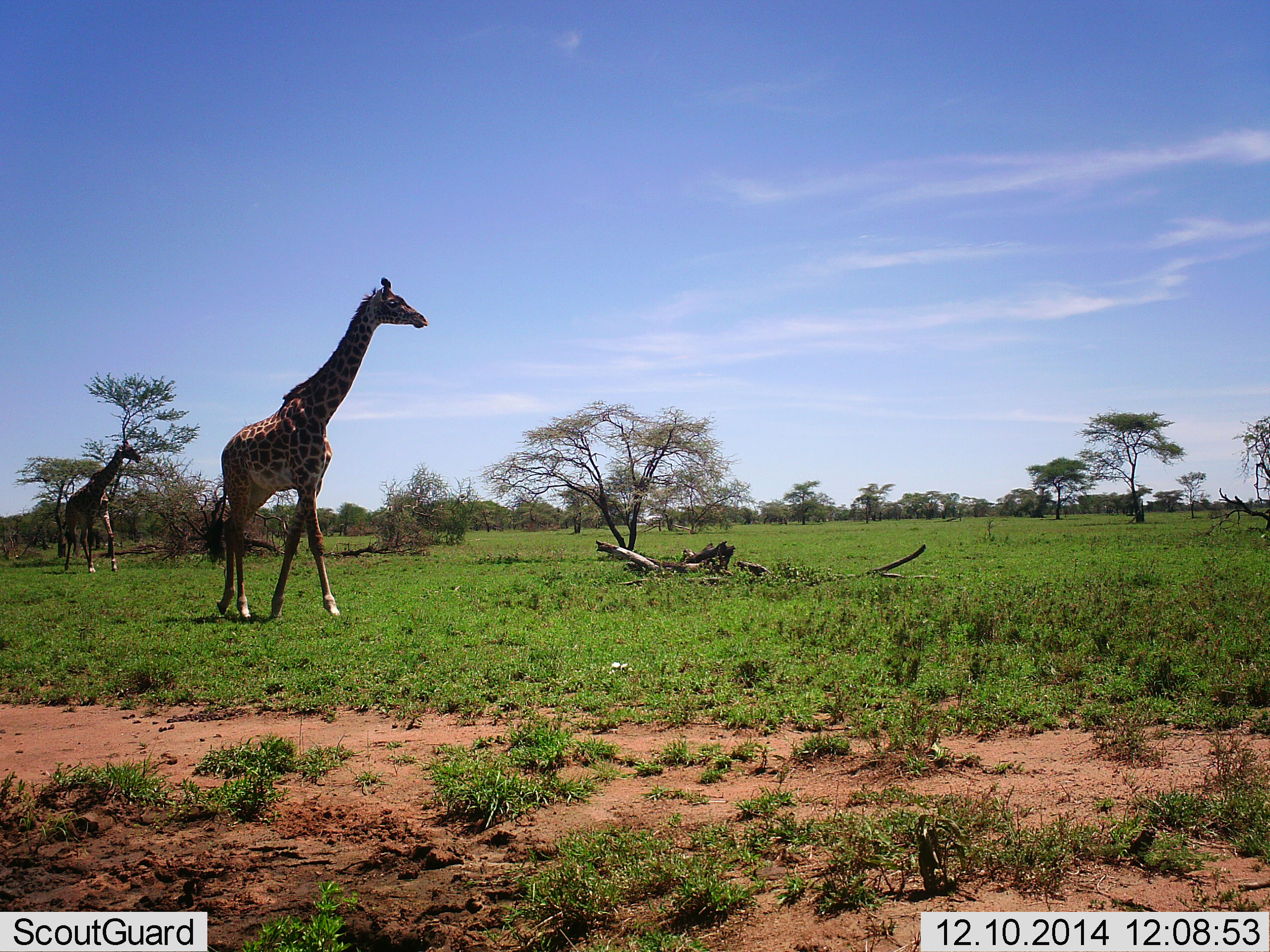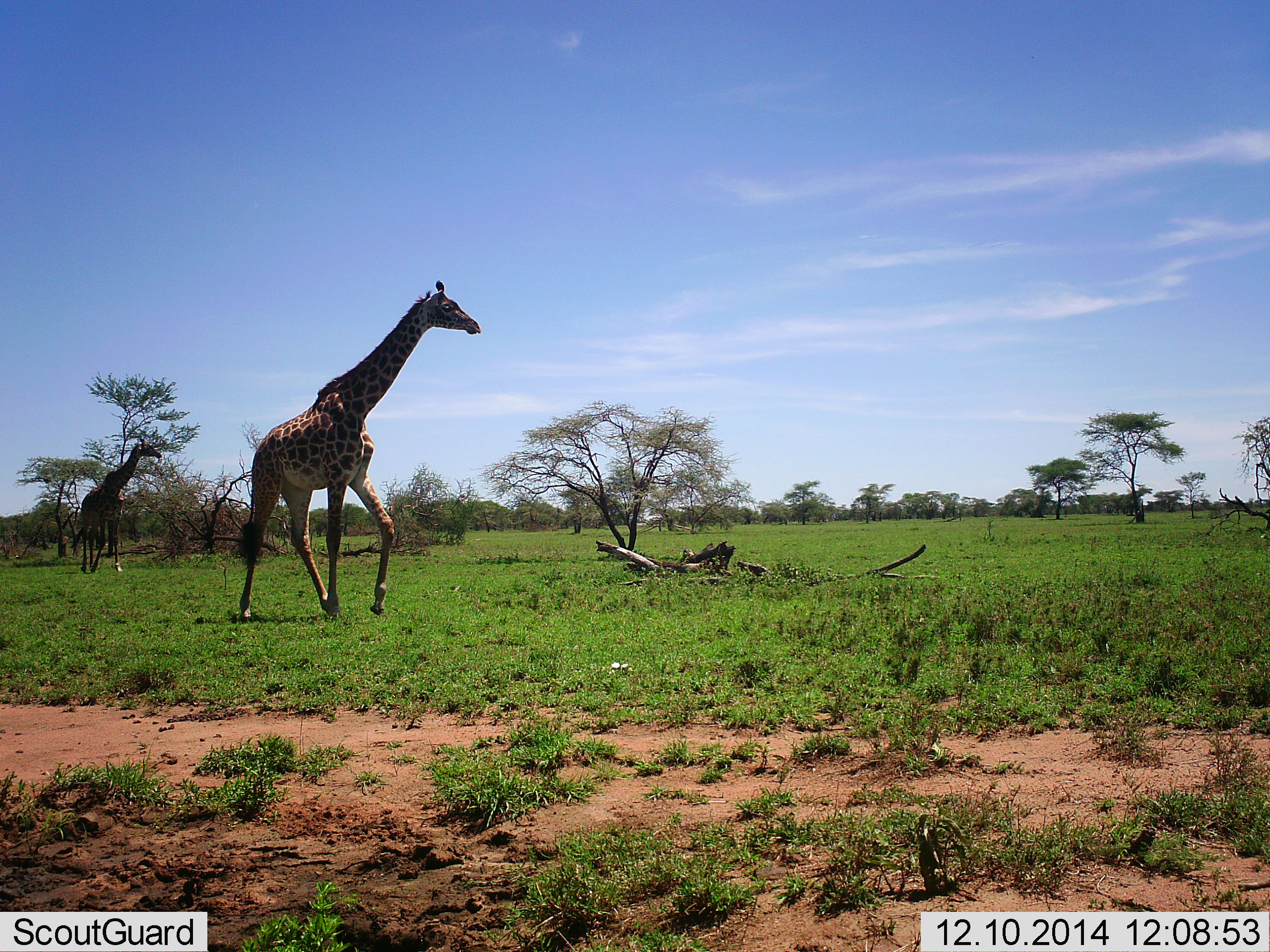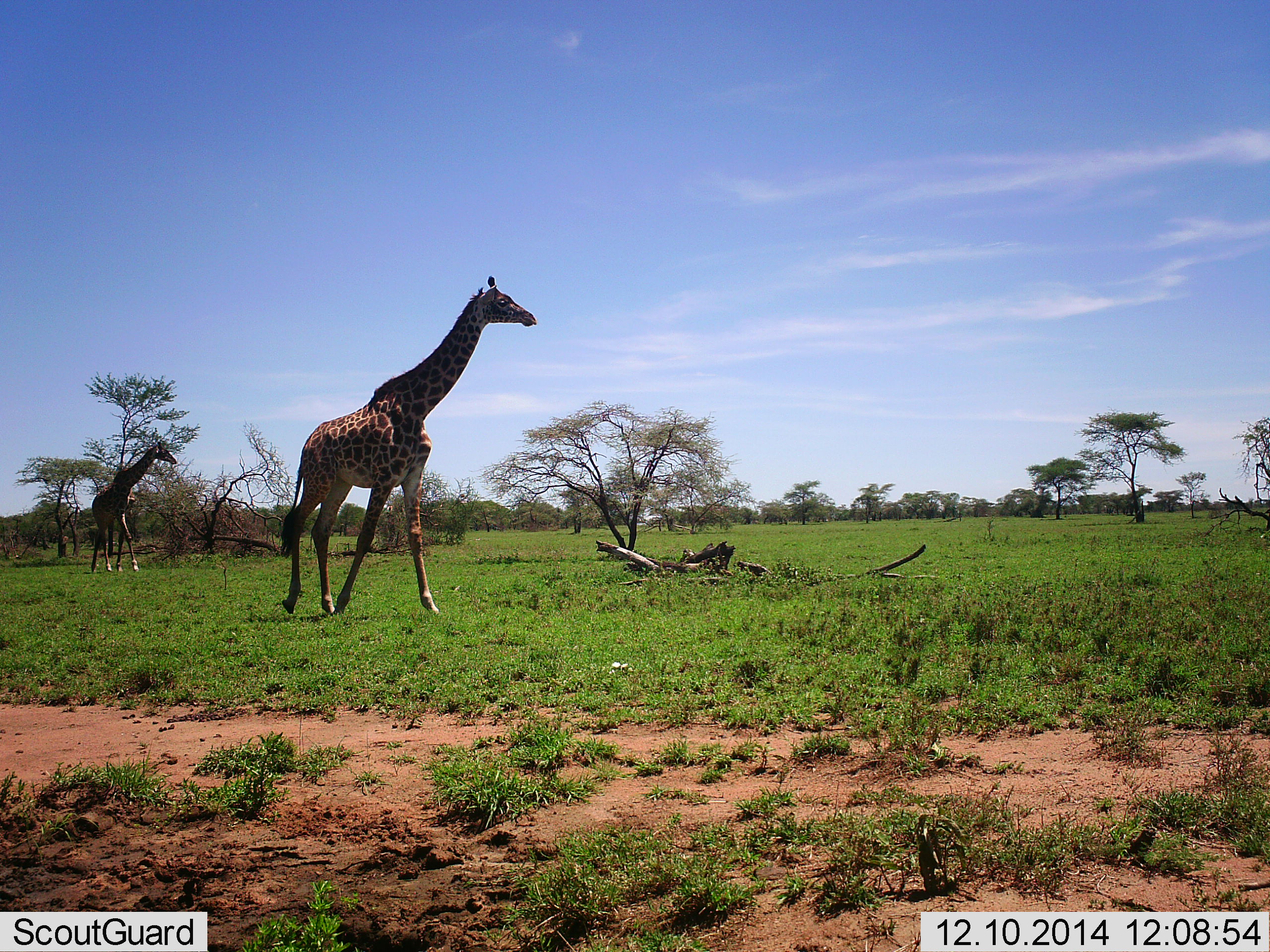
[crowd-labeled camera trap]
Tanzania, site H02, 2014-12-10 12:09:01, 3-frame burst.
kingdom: Animalia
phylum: Chordata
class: Mammalia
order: Artiodactyla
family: Giraffidae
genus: Giraffa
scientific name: Giraffa camelopardalis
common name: giraffe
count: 2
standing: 0%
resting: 0%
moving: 100%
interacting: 0%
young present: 0%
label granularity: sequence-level